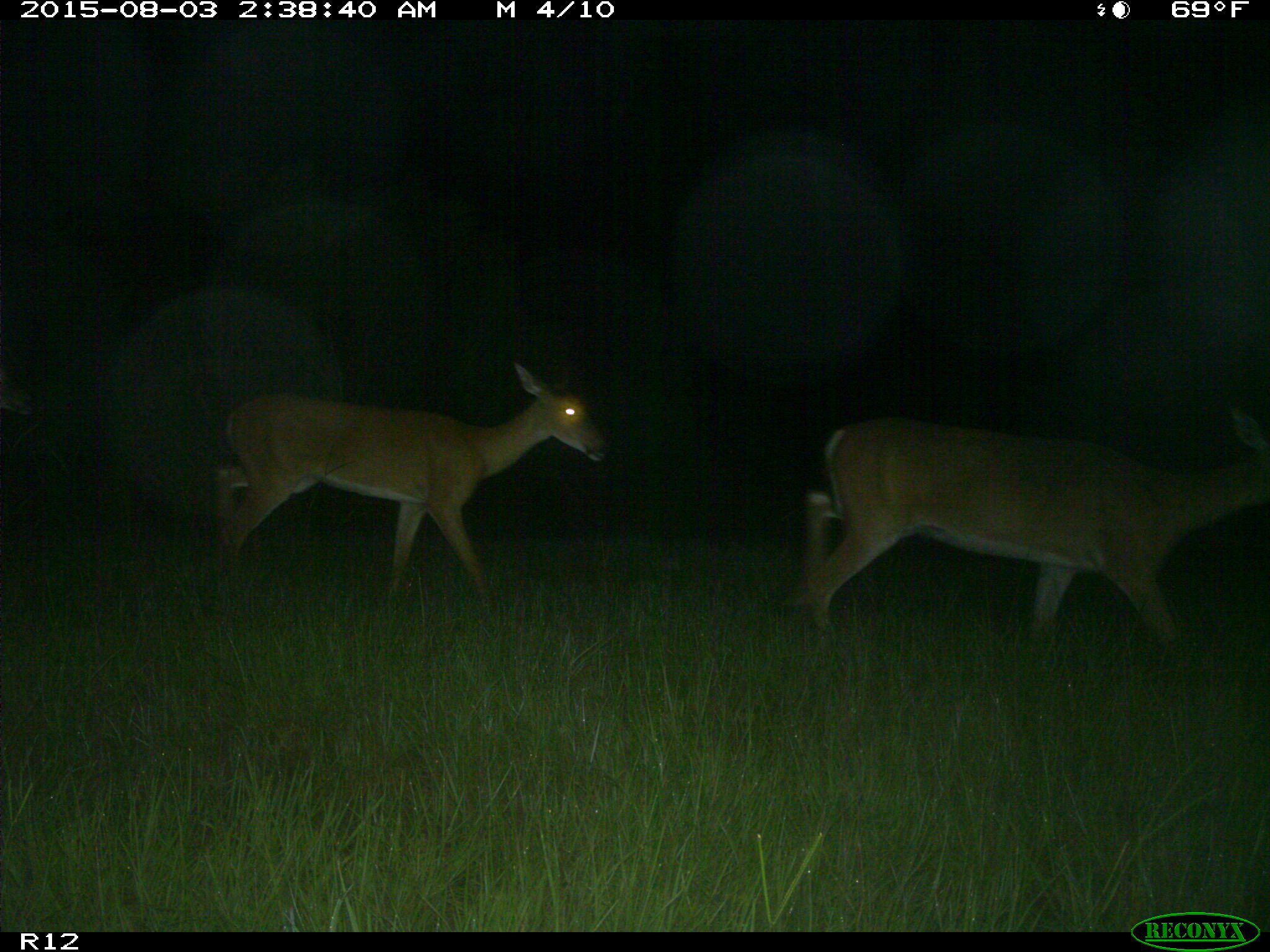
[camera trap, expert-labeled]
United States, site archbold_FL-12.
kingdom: Animalia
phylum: Chordata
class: Mammalia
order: Artiodactyla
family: Cervidae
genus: Odocoileus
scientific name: Odocoileus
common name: deer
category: unidentified deer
Unidentified deer (deer) (Odocoileus).